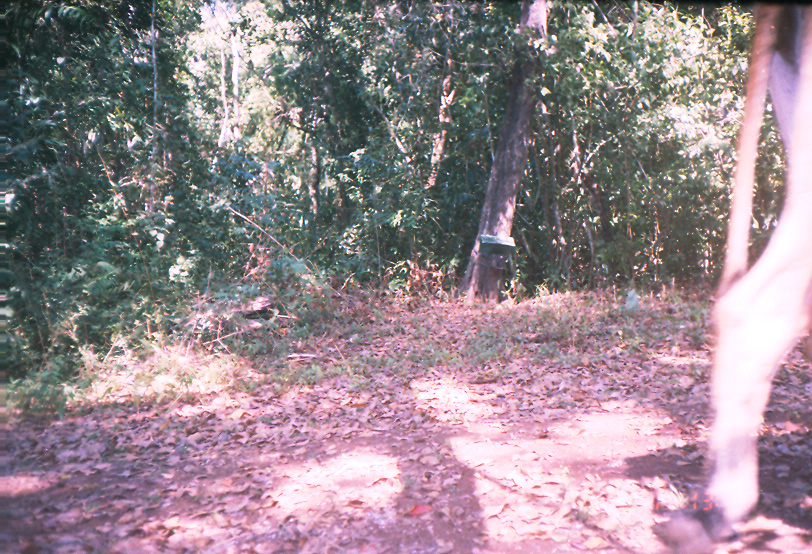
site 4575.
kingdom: Animalia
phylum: Chordata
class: Mammalia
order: Artiodactyla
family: Bovidae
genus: Bos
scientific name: Bos taurus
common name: domestic cattle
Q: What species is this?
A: Bos taurus (domestic cattle).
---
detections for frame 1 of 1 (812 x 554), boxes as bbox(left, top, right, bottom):
bos taurus: bbox(711, 4, 812, 527)